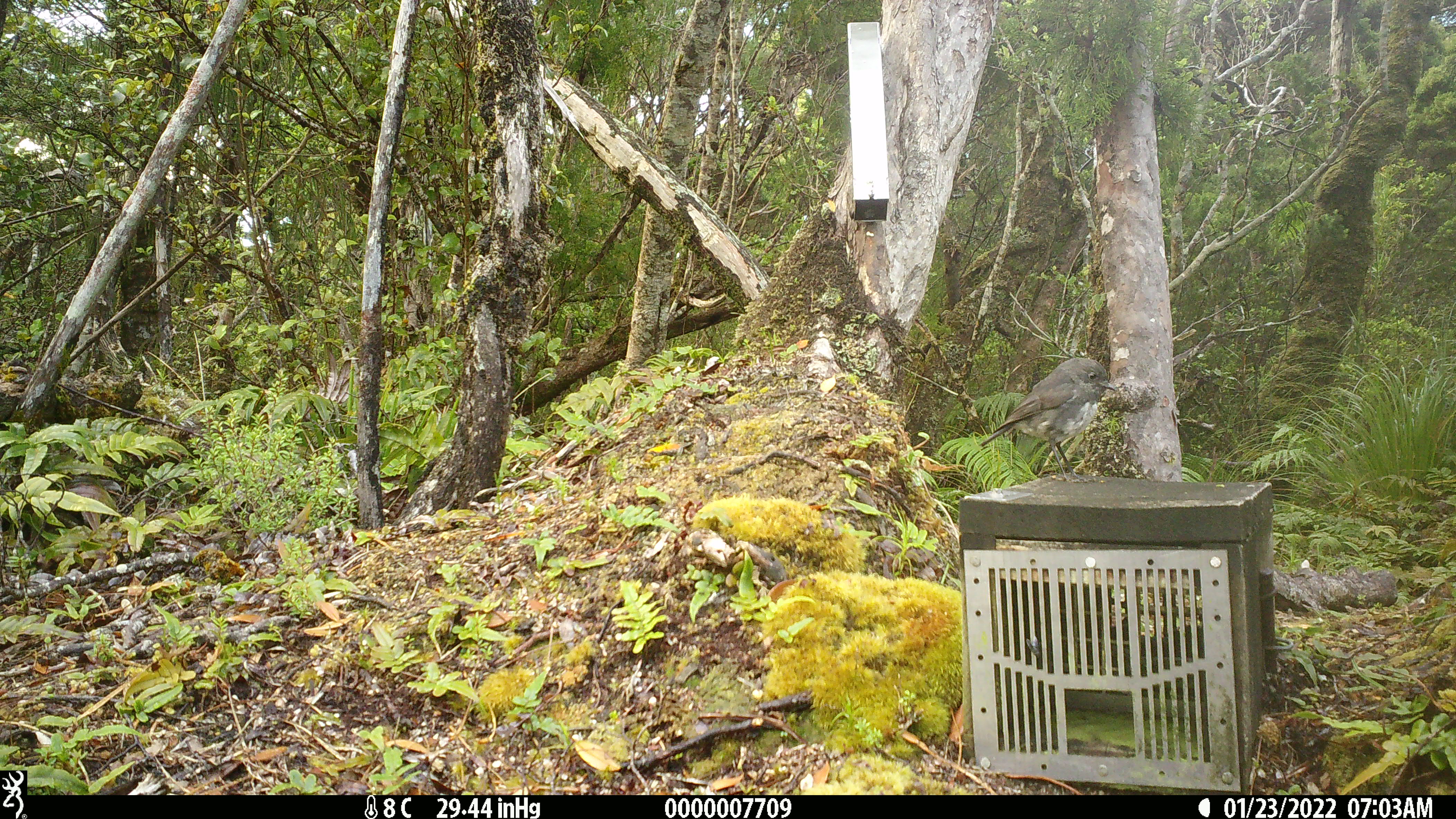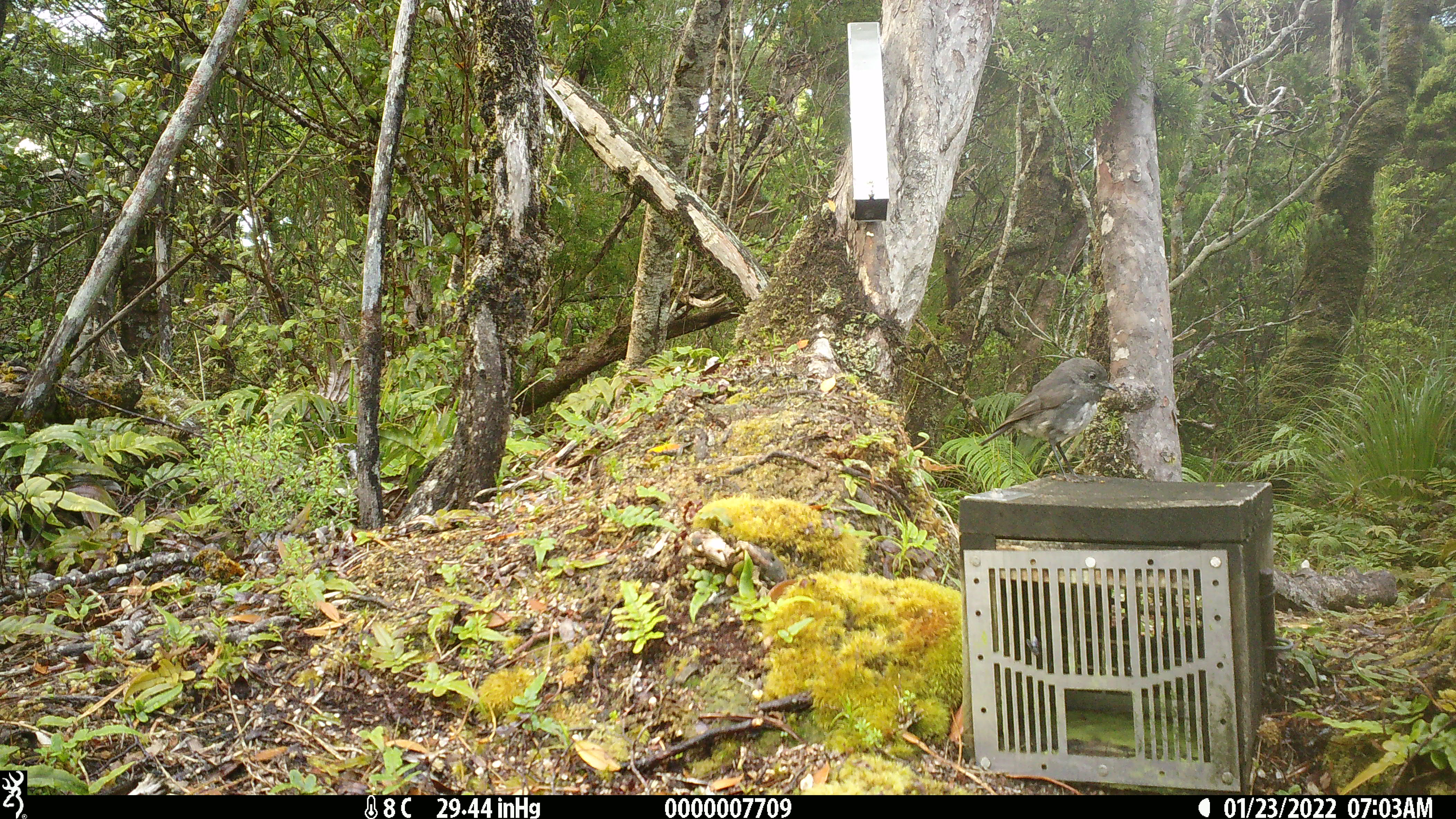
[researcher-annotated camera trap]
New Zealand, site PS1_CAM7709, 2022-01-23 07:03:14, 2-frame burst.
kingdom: Animalia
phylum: Chordata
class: Aves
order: Passeriformes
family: Petroicidae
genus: Petroica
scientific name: Petroica australis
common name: new zealand robin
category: robin